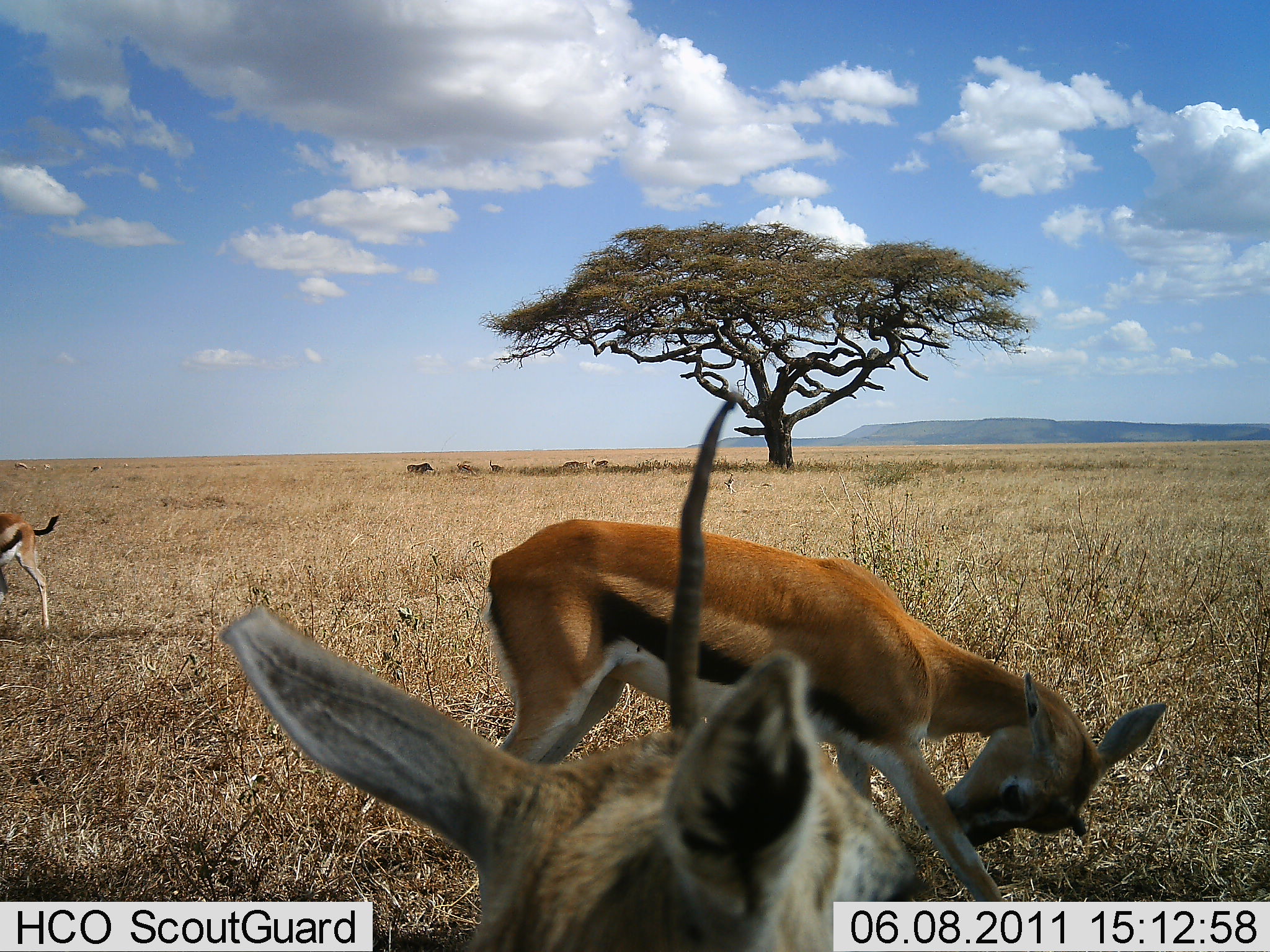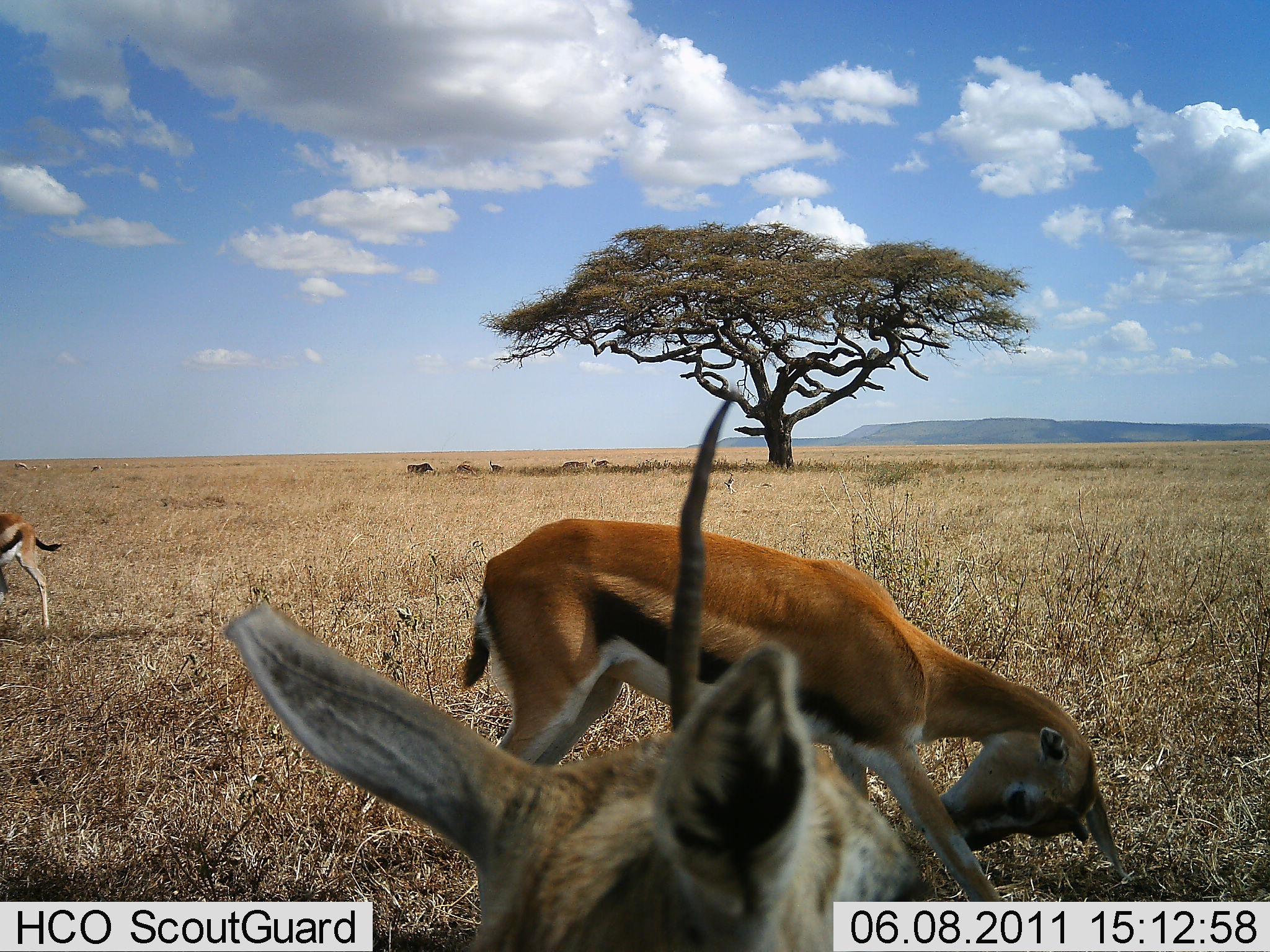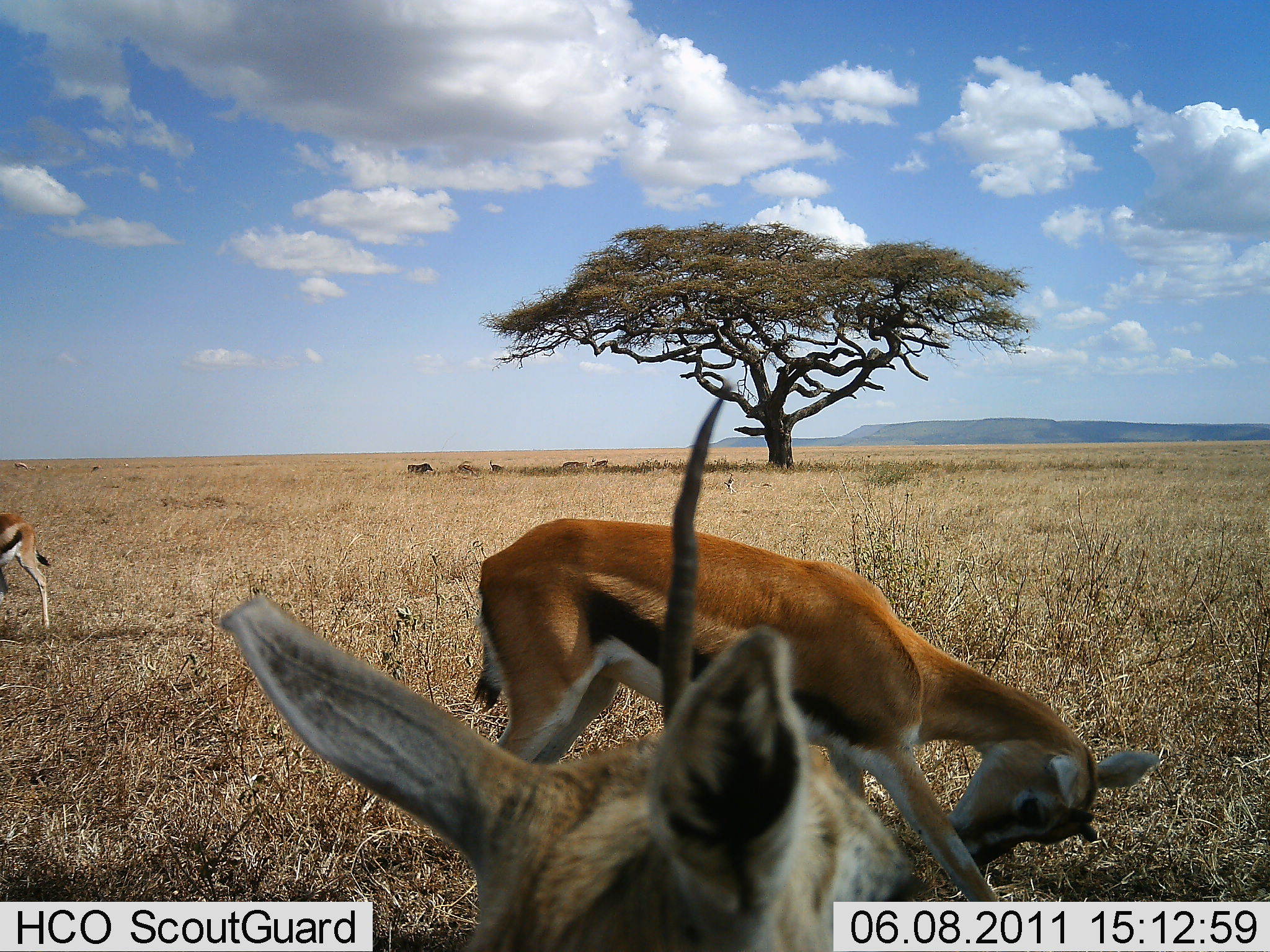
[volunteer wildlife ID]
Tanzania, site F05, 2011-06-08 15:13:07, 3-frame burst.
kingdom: Animalia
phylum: Chordata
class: Mammalia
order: Artiodactyla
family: Bovidae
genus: Eudorcas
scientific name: Eudorcas thomsonii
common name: thomson's gazelle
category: gazellethomsons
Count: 3.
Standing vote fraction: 85%.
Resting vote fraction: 8%.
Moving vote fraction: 15%.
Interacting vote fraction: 8%.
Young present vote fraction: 0%.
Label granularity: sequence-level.